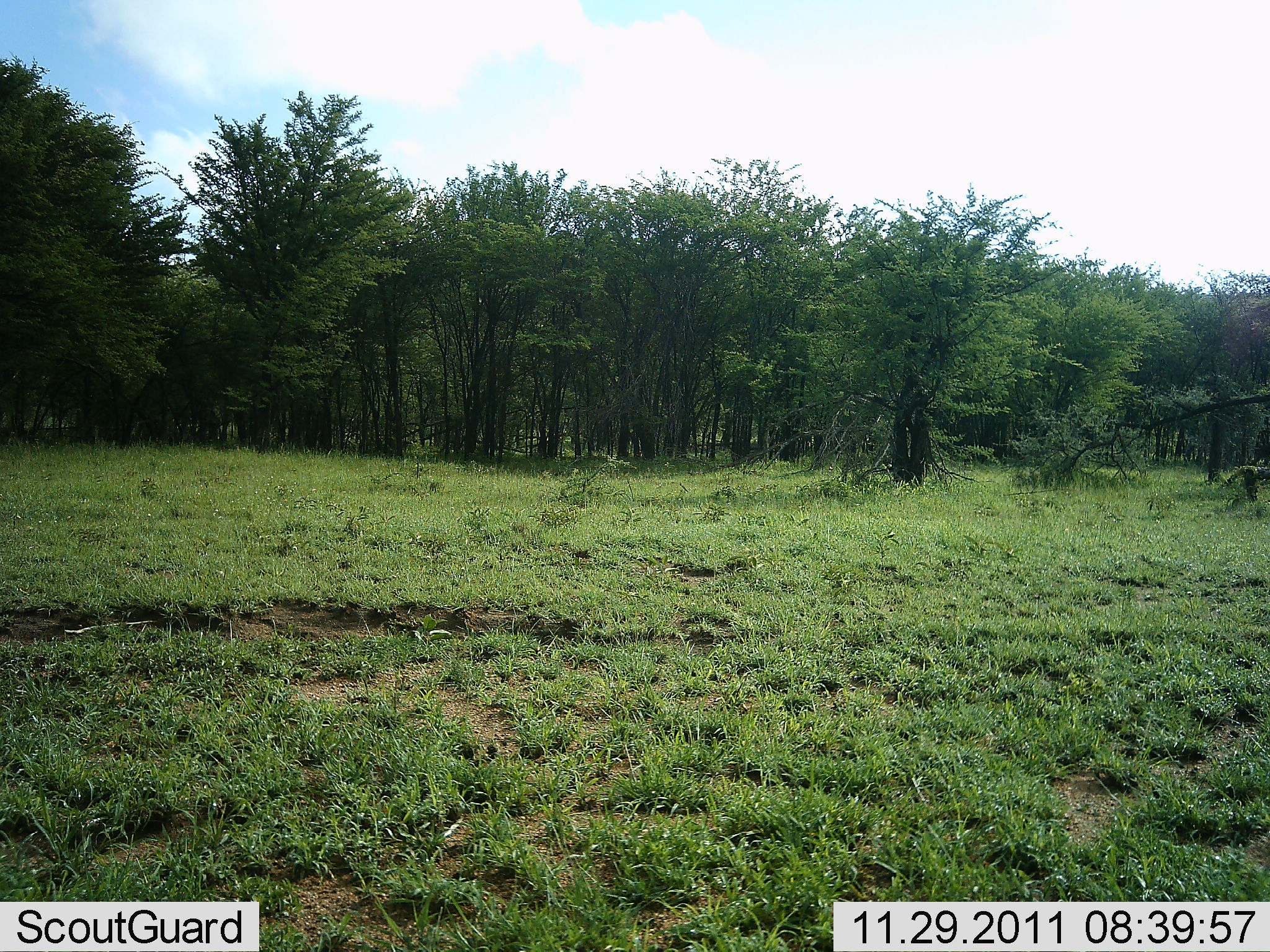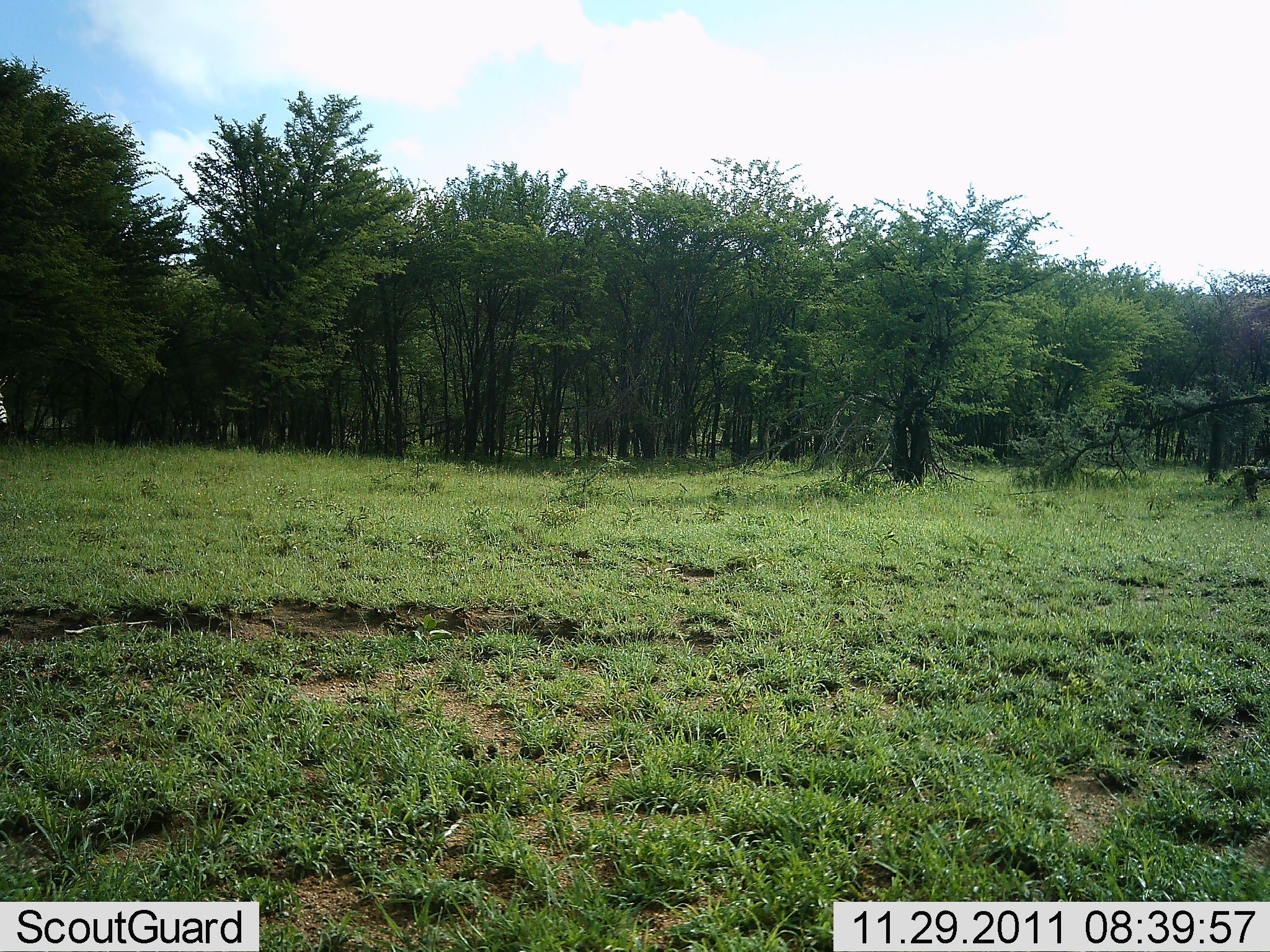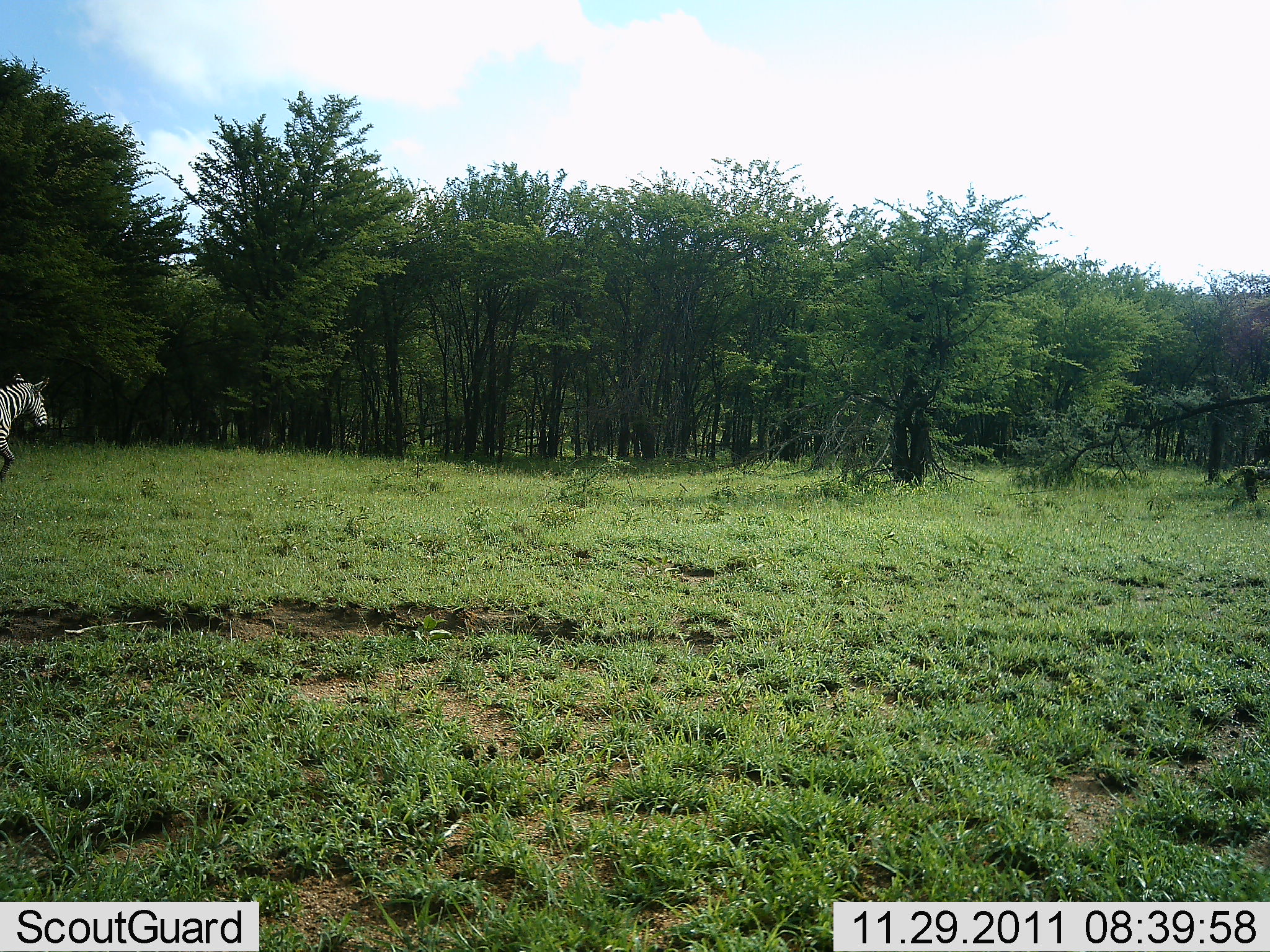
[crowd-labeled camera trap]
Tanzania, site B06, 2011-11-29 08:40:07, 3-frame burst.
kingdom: Animalia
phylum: Chordata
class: Mammalia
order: Perissodactyla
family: Equidae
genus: Equus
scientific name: Equus quagga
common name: plains zebra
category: zebra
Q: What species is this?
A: Zebra (plains zebra) (Equus quagga).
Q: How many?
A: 1.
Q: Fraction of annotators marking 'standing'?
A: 0%.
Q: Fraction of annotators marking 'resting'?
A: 0%.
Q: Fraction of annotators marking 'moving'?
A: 100%.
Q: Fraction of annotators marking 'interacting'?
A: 0%.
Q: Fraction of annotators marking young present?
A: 0%.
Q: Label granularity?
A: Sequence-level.